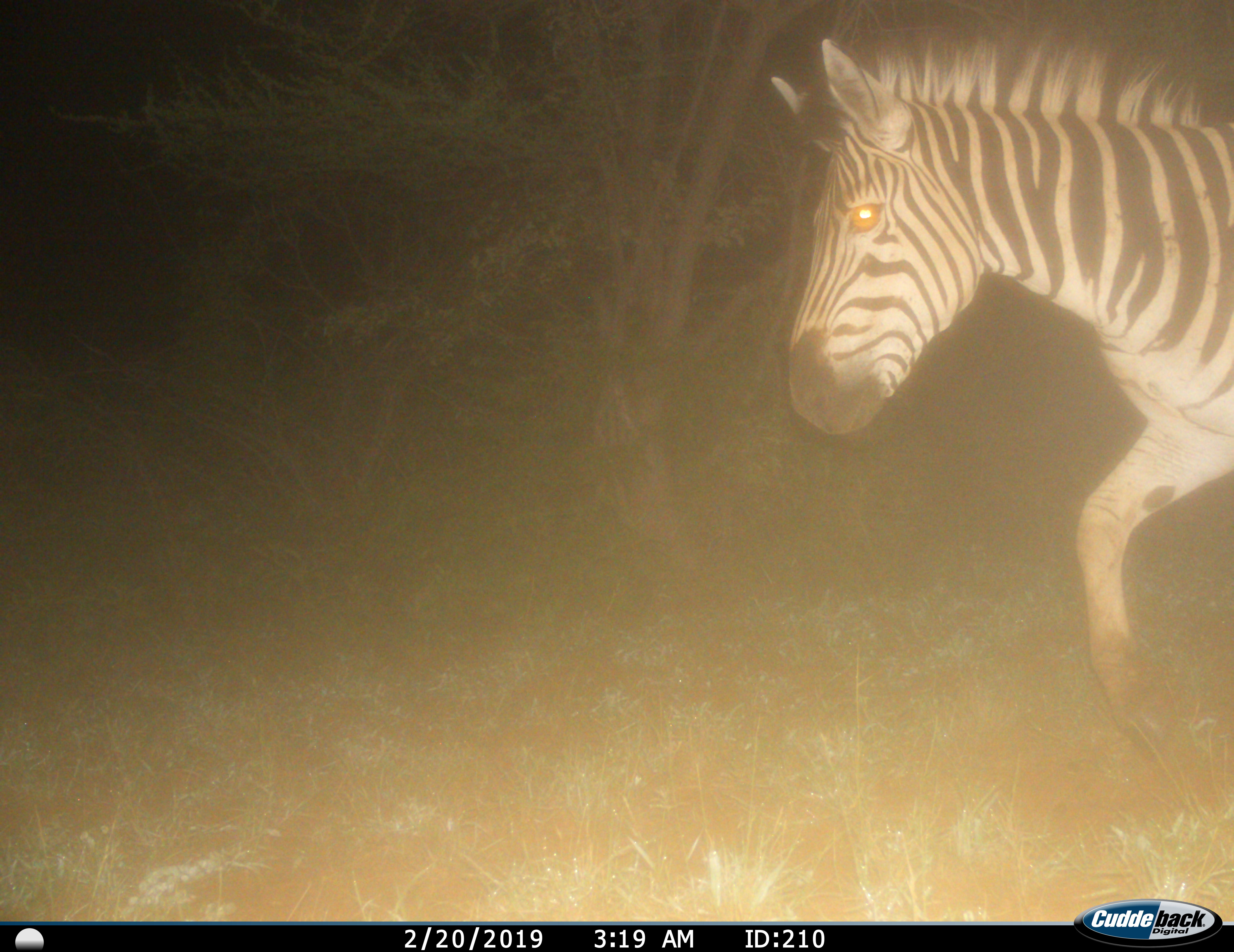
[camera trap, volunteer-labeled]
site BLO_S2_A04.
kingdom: Animalia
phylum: Chordata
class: Mammalia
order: Perissodactyla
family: Equidae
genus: Equus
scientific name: Equus quagga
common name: plains zebra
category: zebraplains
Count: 1.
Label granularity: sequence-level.